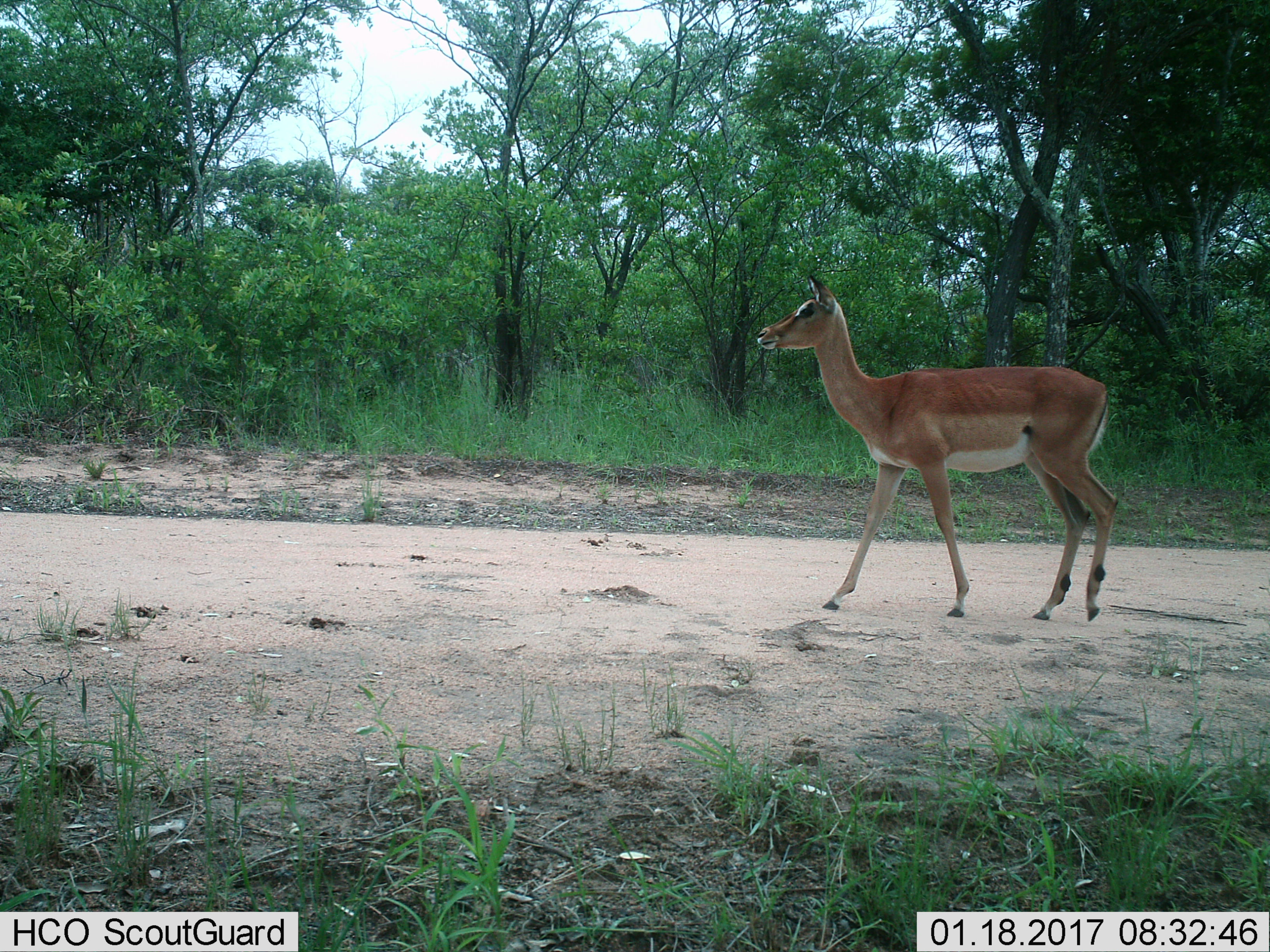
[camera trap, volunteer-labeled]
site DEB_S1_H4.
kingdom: Animalia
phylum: Chordata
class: Mammalia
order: Artiodactyla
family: Bovidae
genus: Aepyceros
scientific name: Aepyceros melampus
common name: impala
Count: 1.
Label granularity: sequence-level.